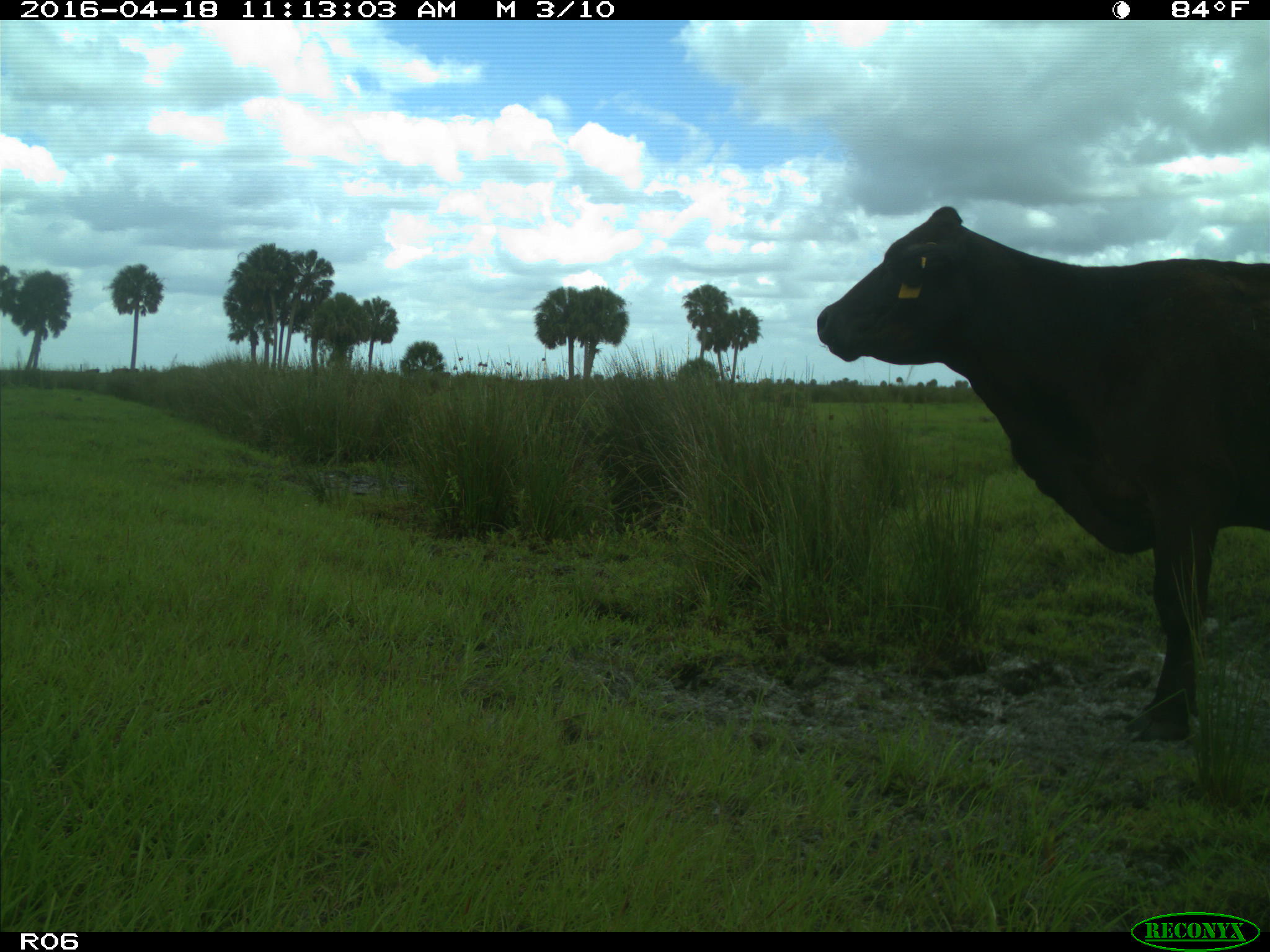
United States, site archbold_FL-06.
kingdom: Animalia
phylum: Chordata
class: Mammalia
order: Artiodactyla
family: Bovidae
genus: Bos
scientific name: Bos taurus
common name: domestic cow